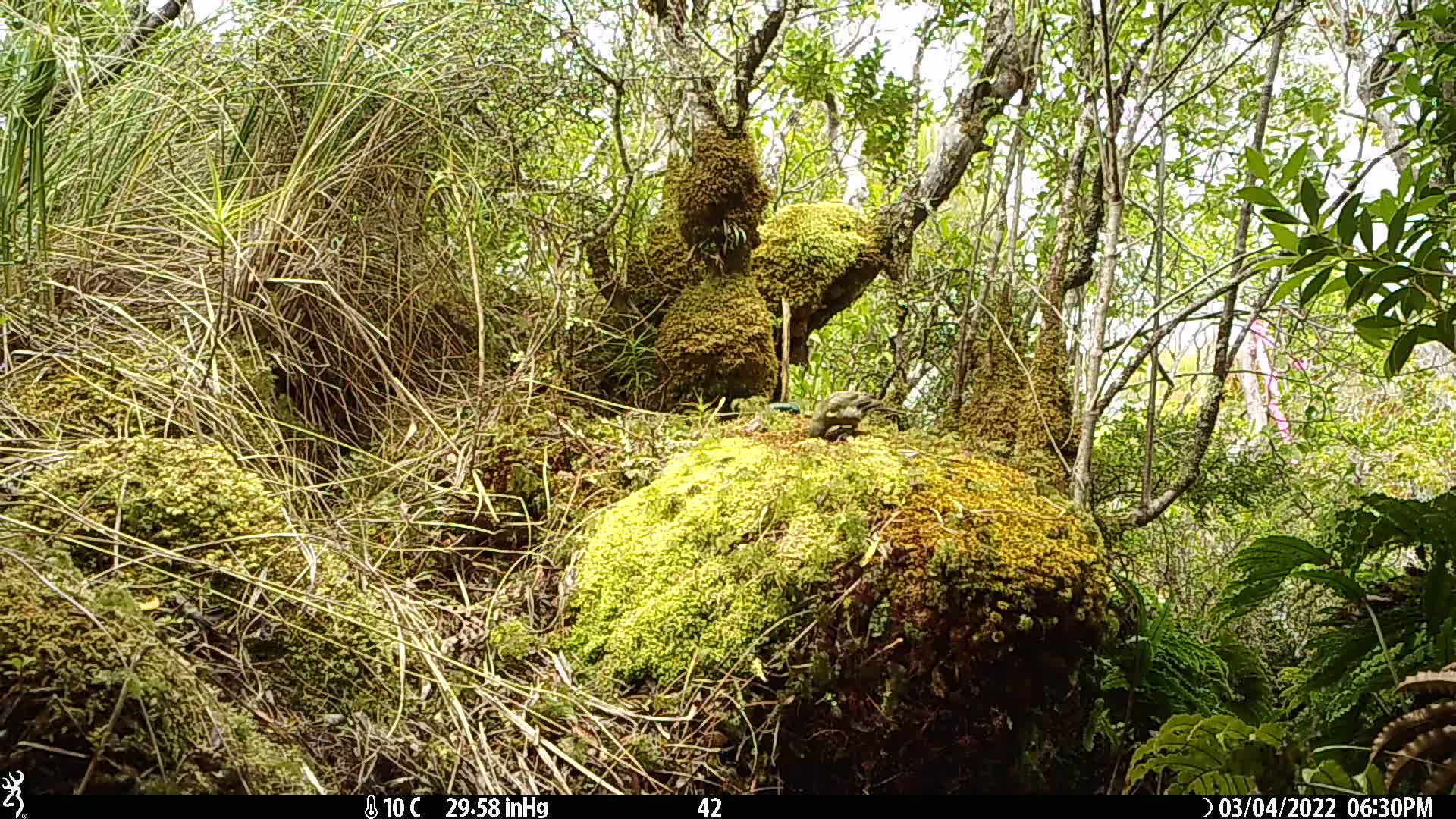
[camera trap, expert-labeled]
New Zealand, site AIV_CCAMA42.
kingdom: Animalia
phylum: Chordata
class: Aves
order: Passeriformes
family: Meliphagidae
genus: Anthornis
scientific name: Anthornis melanura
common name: new zealand bellbird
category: bellbird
Bellbird (new zealand bellbird) (Anthornis melanura).